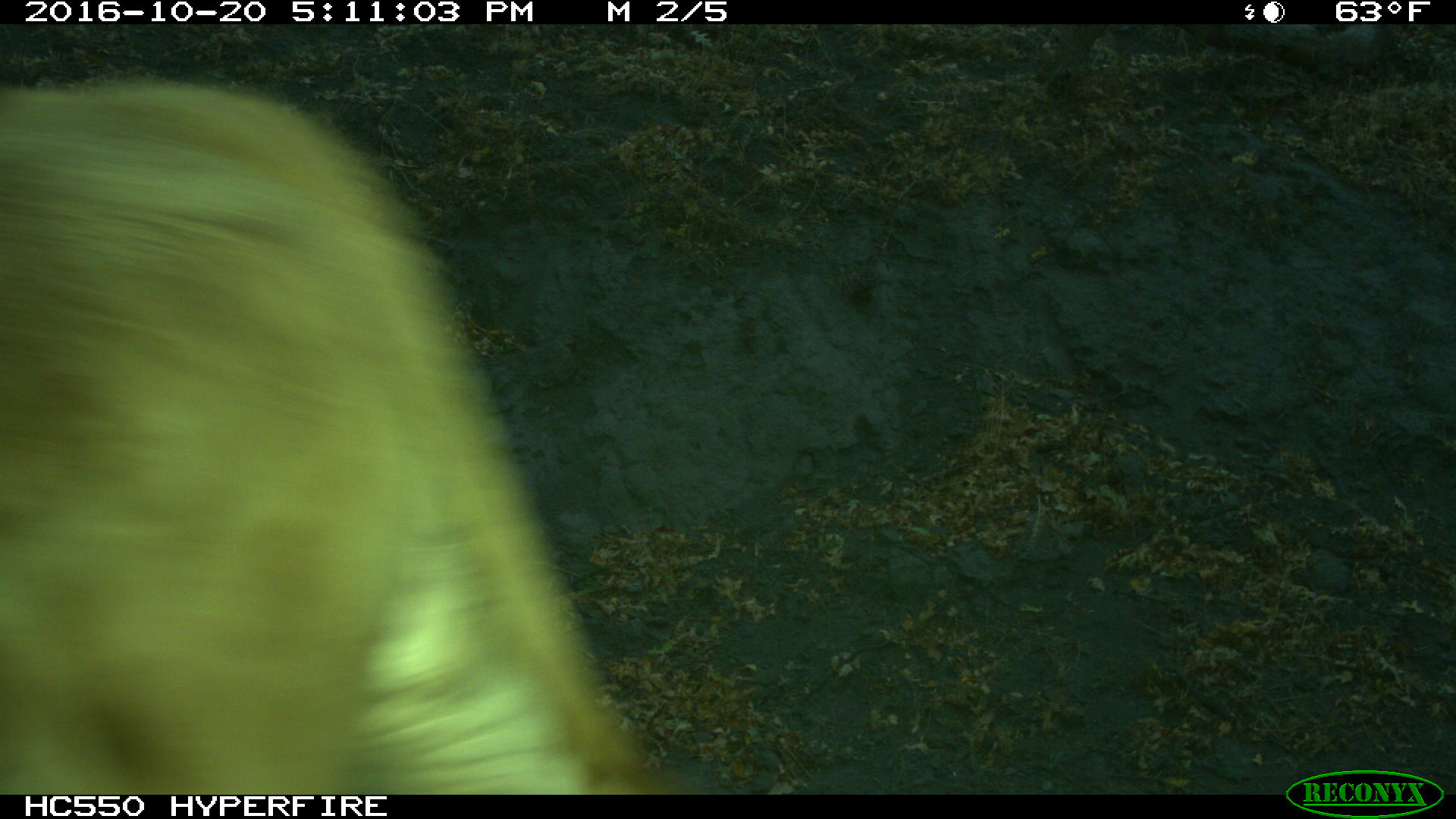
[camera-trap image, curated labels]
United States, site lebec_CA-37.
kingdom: Animalia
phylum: Chordata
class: Mammalia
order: Artiodactyla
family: Bovidae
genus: Bos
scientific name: Bos taurus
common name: domestic cow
Bos taurus (domestic cow).